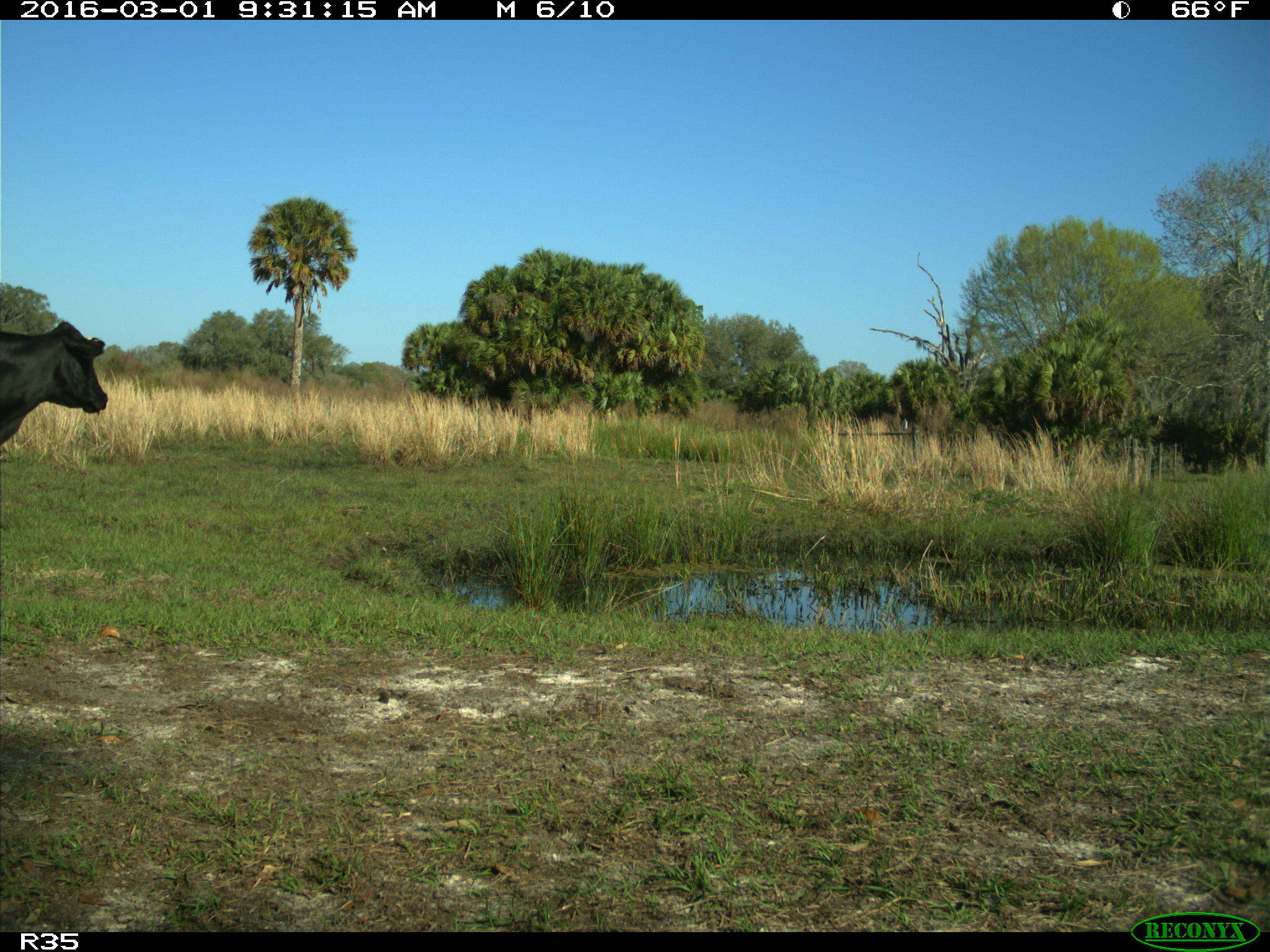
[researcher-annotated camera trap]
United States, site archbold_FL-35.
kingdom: Animalia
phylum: Chordata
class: Mammalia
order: Artiodactyla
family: Bovidae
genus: Bos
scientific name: Bos taurus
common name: domestic cow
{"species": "Bos taurus (domestic cow)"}